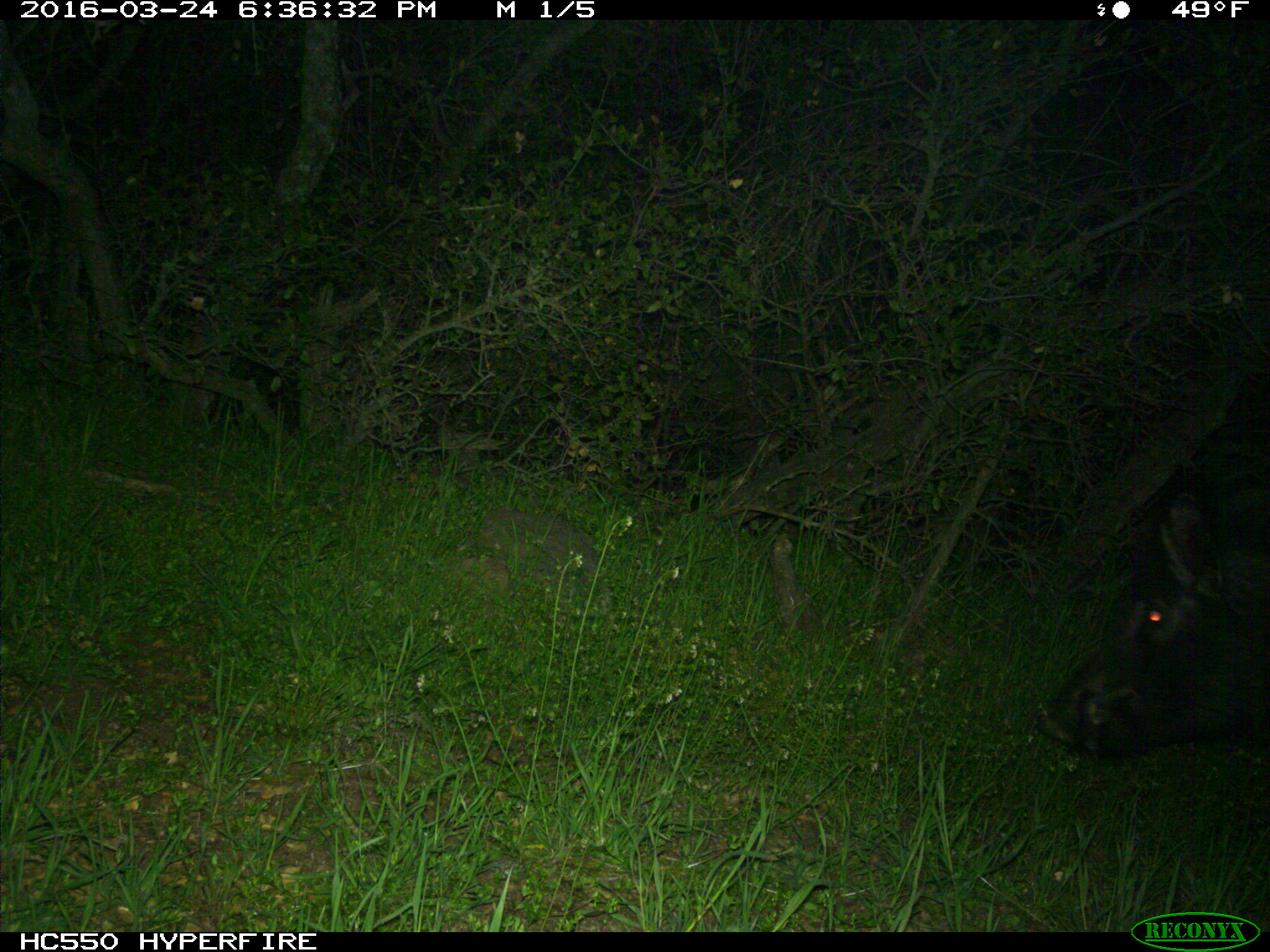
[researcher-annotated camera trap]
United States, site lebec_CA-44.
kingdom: Animalia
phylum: Chordata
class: Mammalia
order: Artiodactyla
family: Suidae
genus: Sus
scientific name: Sus scrofa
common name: wild boar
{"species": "Sus scrofa (wild boar)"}